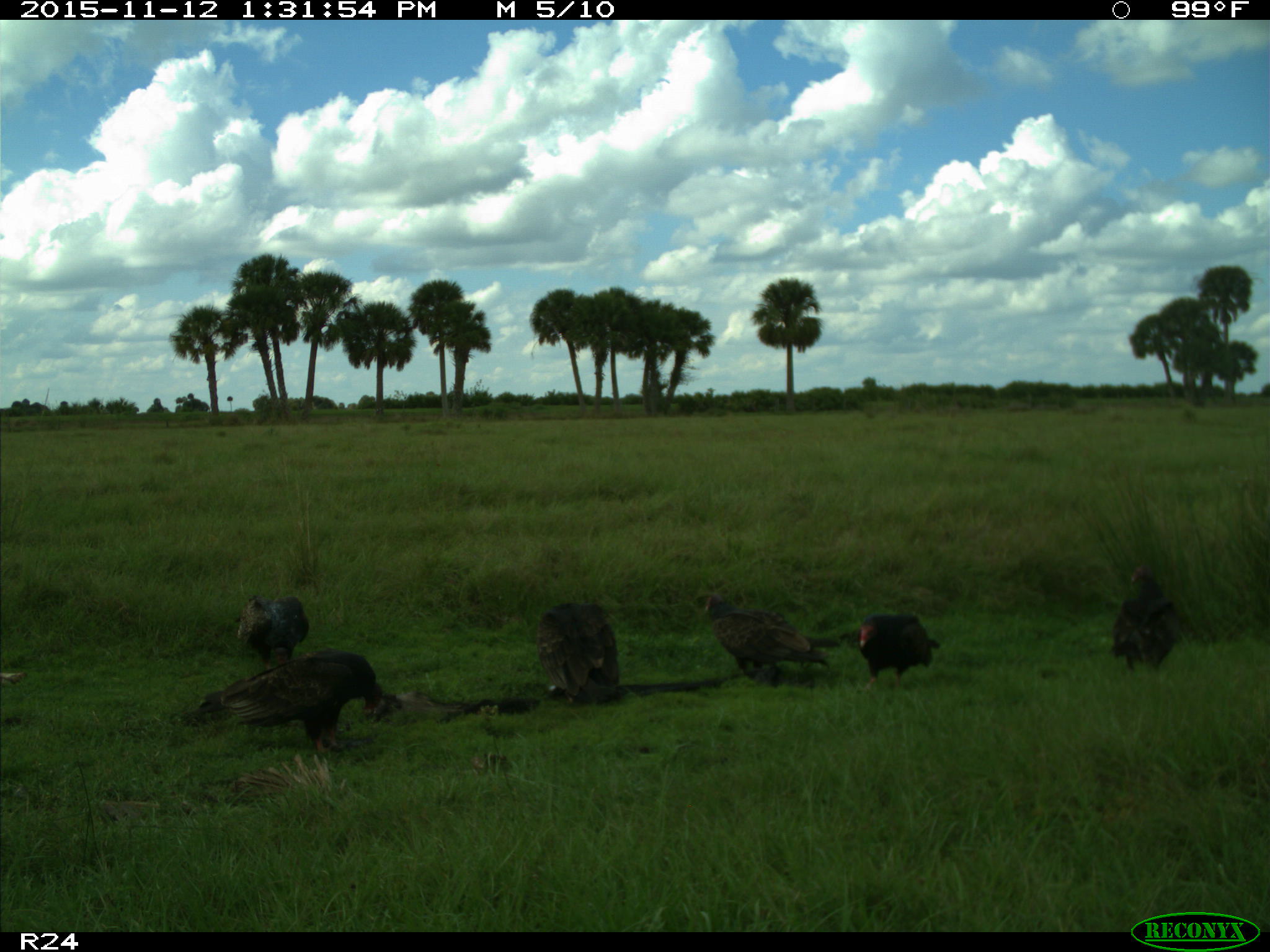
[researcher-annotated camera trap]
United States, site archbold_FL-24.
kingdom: Animalia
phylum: Chordata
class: Aves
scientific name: Aves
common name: birds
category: unidentified bird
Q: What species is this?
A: Unidentified bird (birds) (Aves).